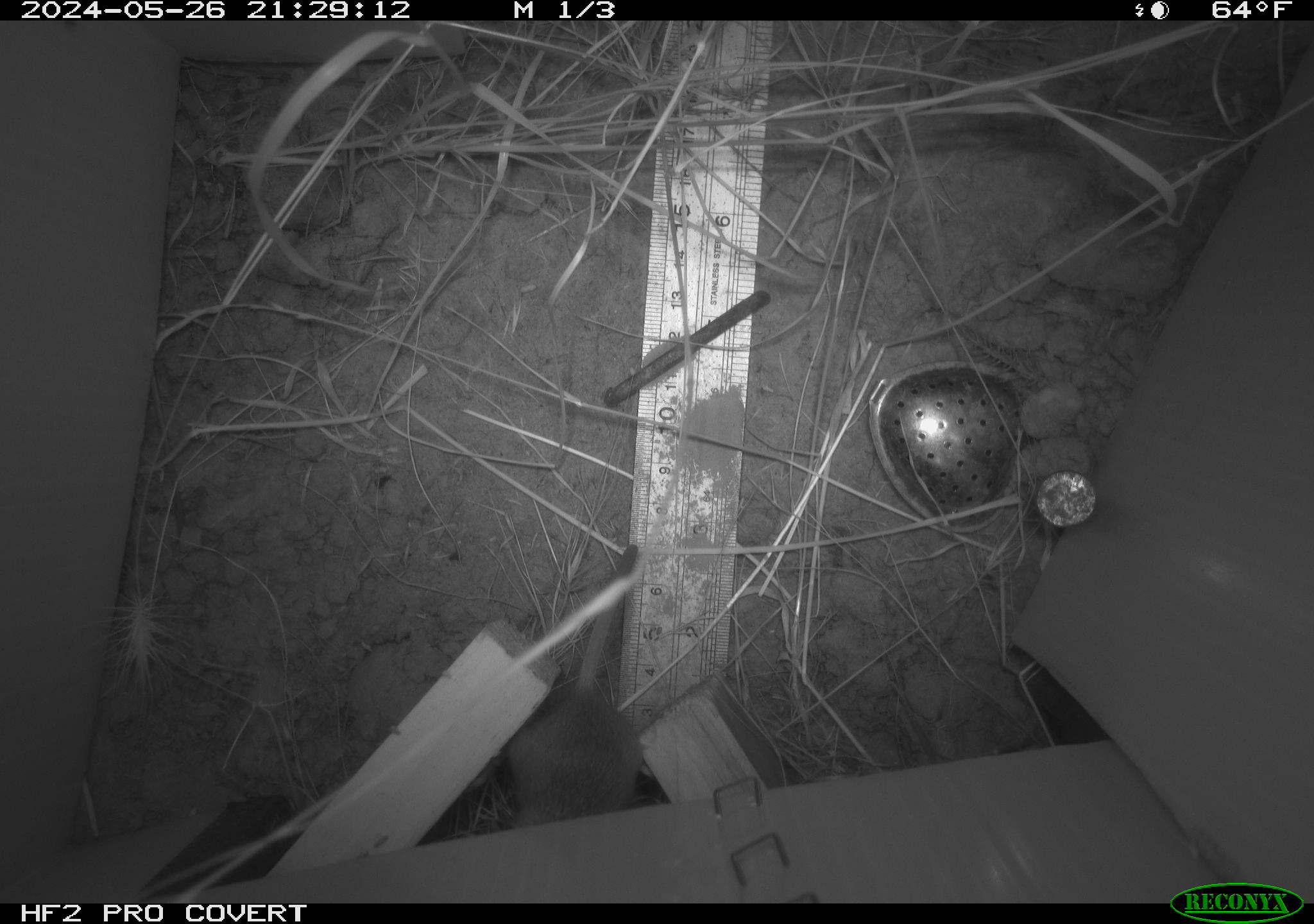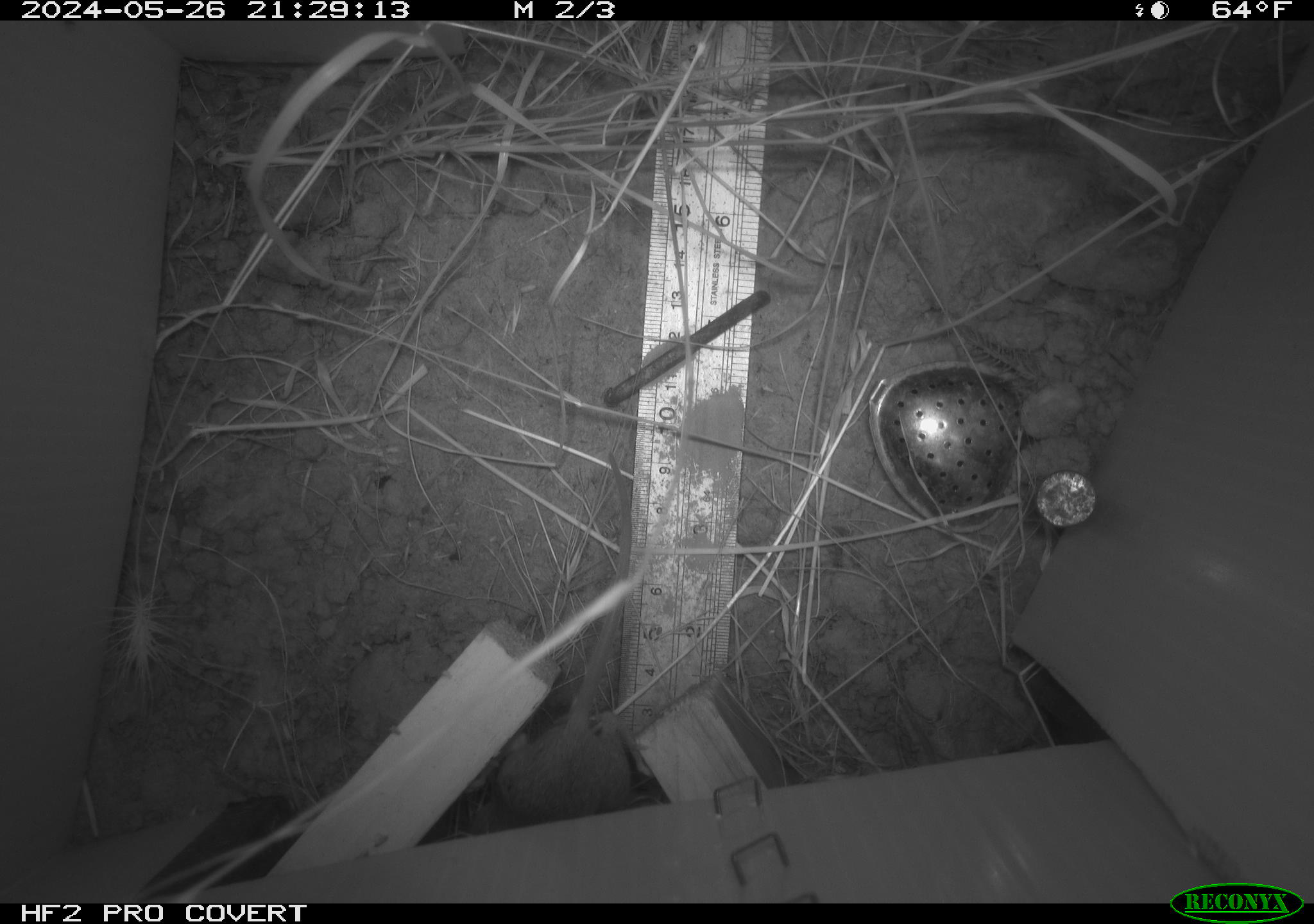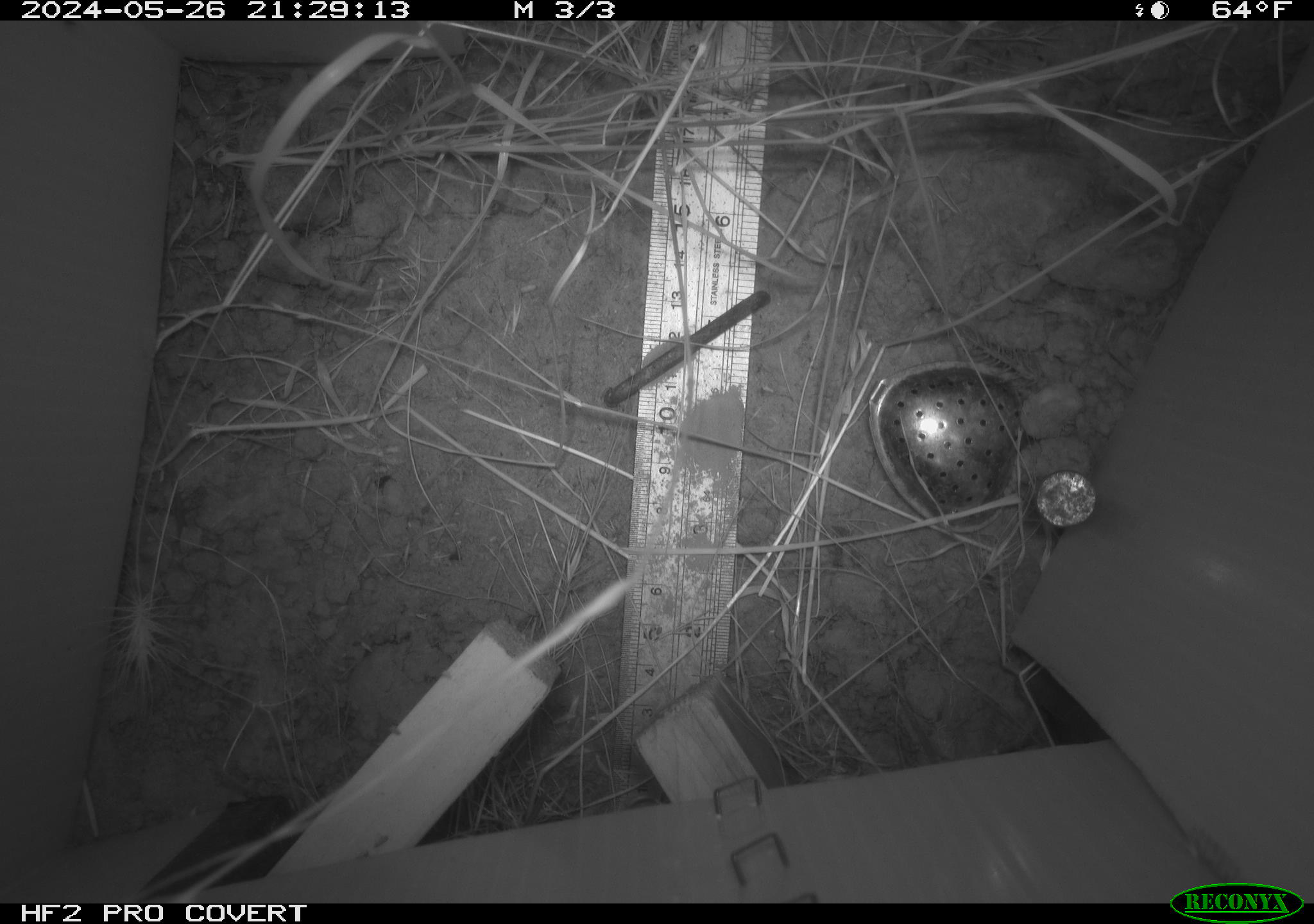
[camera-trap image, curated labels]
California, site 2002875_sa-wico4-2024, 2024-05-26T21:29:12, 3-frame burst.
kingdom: Animalia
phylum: Chordata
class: Mammalia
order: Rodentia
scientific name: Rodentia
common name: mouse species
Mouse species (Rodentia).